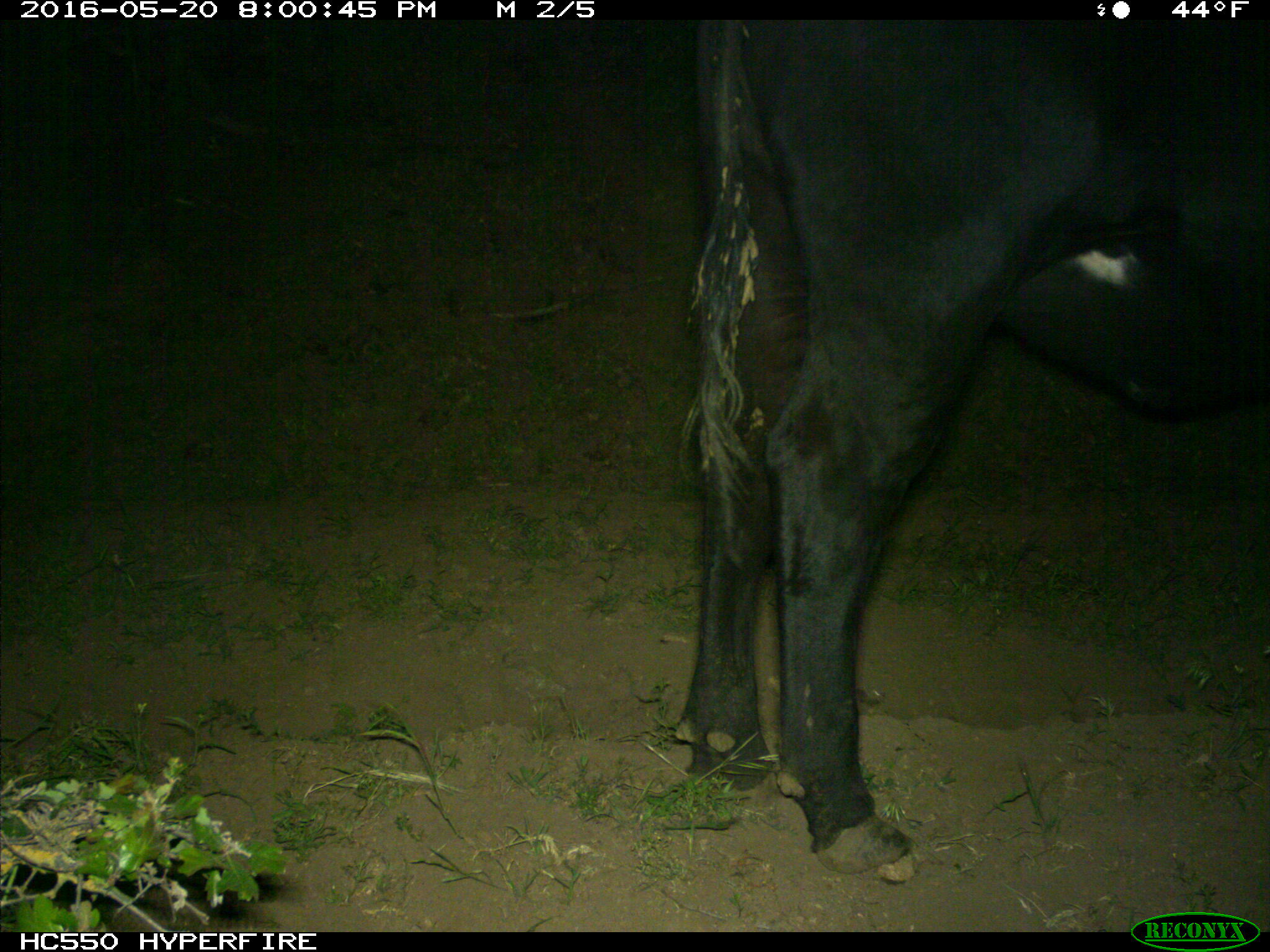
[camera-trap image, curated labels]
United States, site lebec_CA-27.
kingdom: Animalia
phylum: Chordata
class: Mammalia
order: Artiodactyla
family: Bovidae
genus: Bos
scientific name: Bos taurus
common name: domestic cow